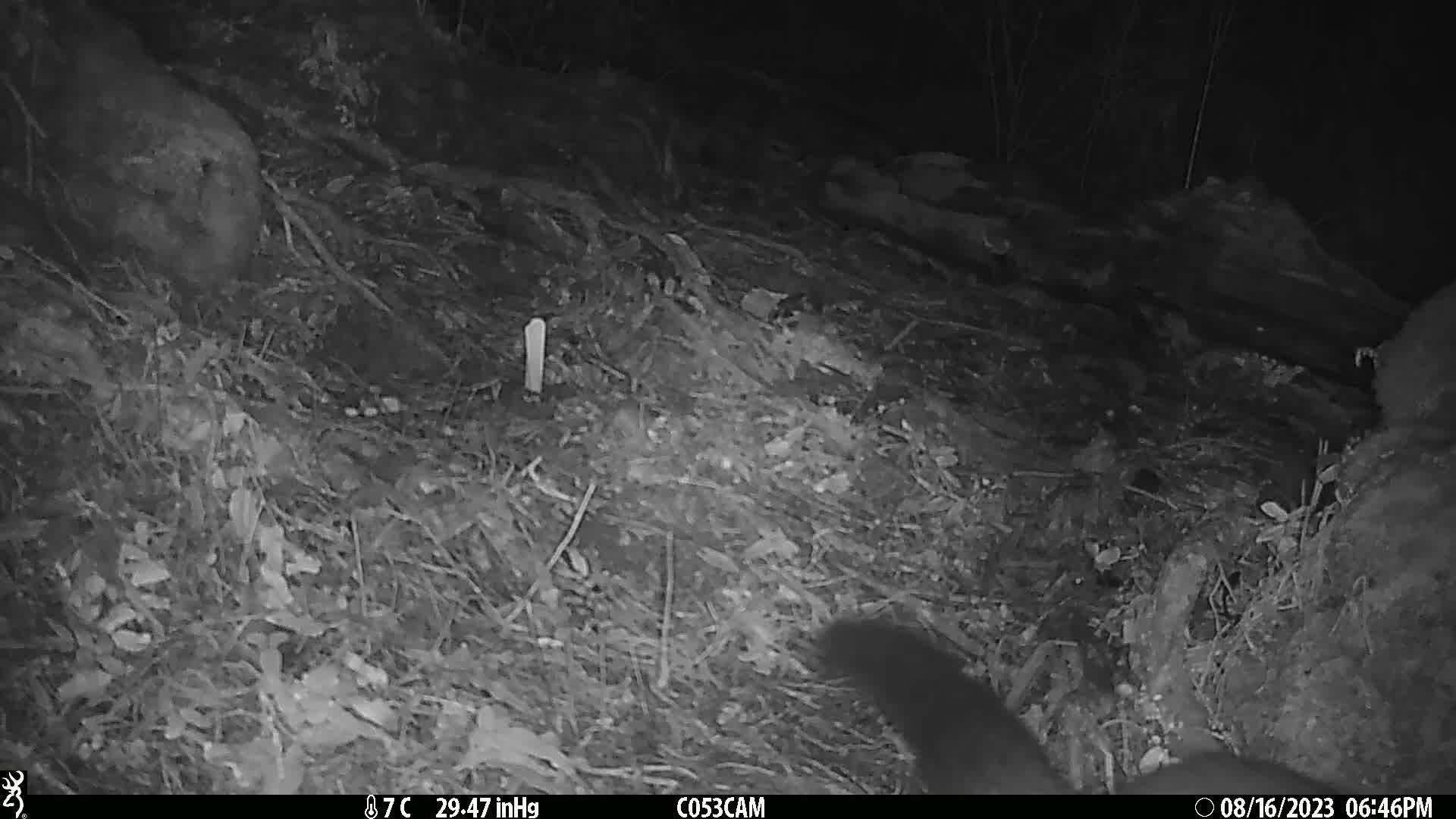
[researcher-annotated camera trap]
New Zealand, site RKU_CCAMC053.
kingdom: Animalia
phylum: Chordata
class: Mammalia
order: Diprotodontia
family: Phalangeridae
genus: Trichosurus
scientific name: Trichosurus vulpecula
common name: common brushtail possum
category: possum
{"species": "possum (common brushtail possum) (Trichosurus vulpecula)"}